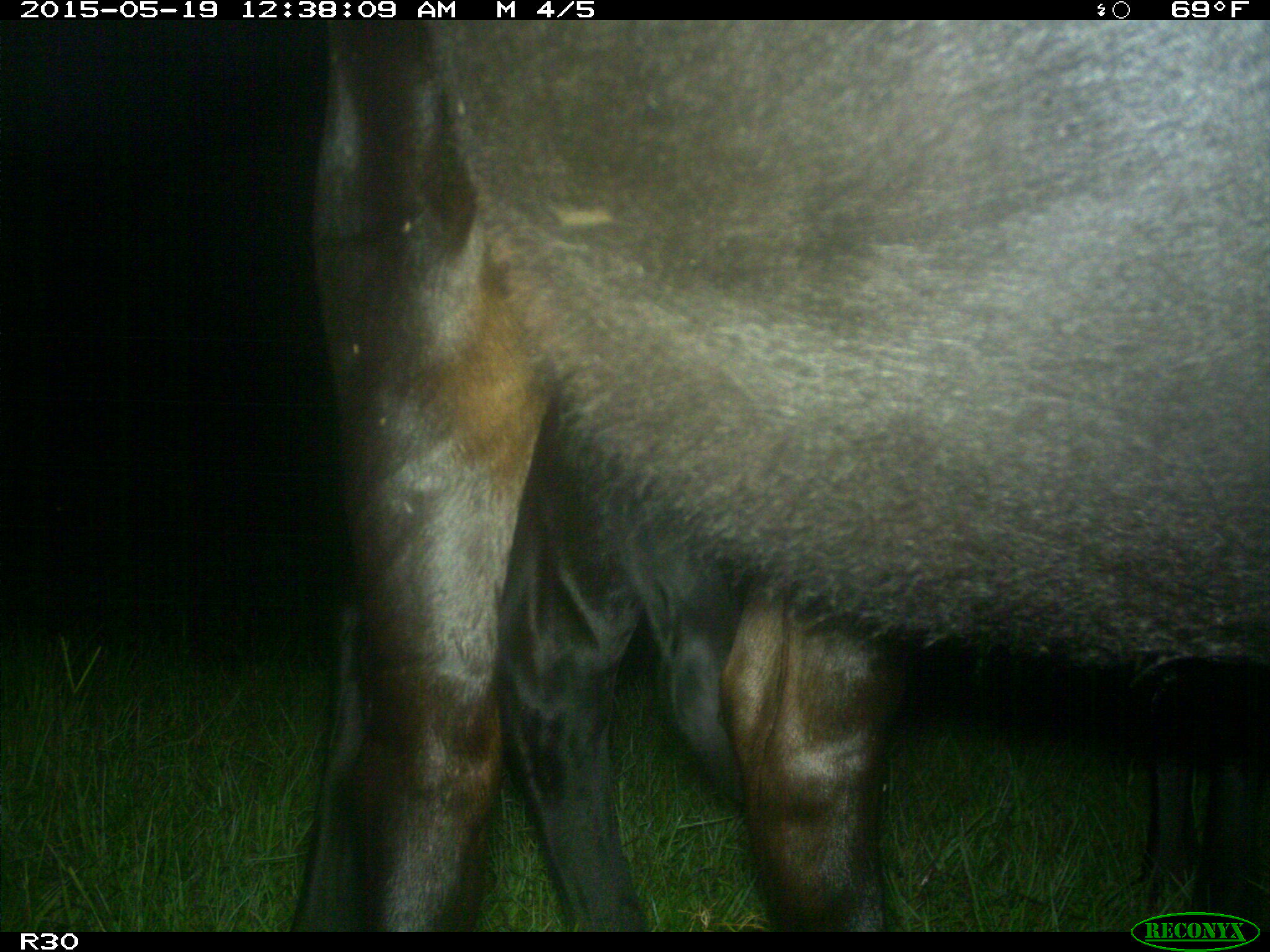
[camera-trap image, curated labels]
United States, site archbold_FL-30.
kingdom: Animalia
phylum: Chordata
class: Mammalia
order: Artiodactyla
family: Bovidae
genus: Bos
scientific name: Bos taurus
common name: domestic cow